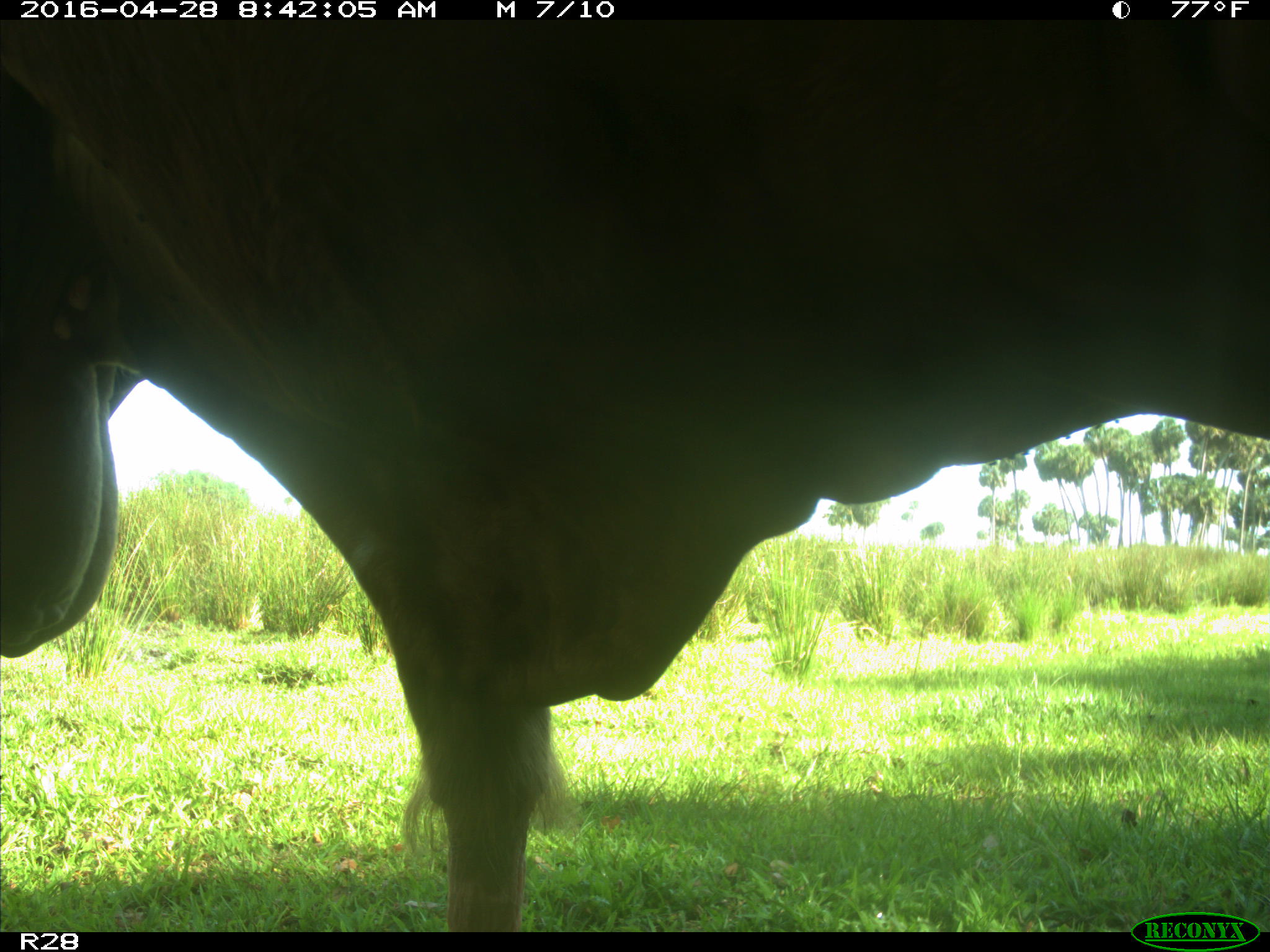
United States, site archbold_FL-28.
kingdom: Animalia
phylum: Chordata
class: Mammalia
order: Artiodactyla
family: Bovidae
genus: Bos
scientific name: Bos taurus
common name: domestic cow